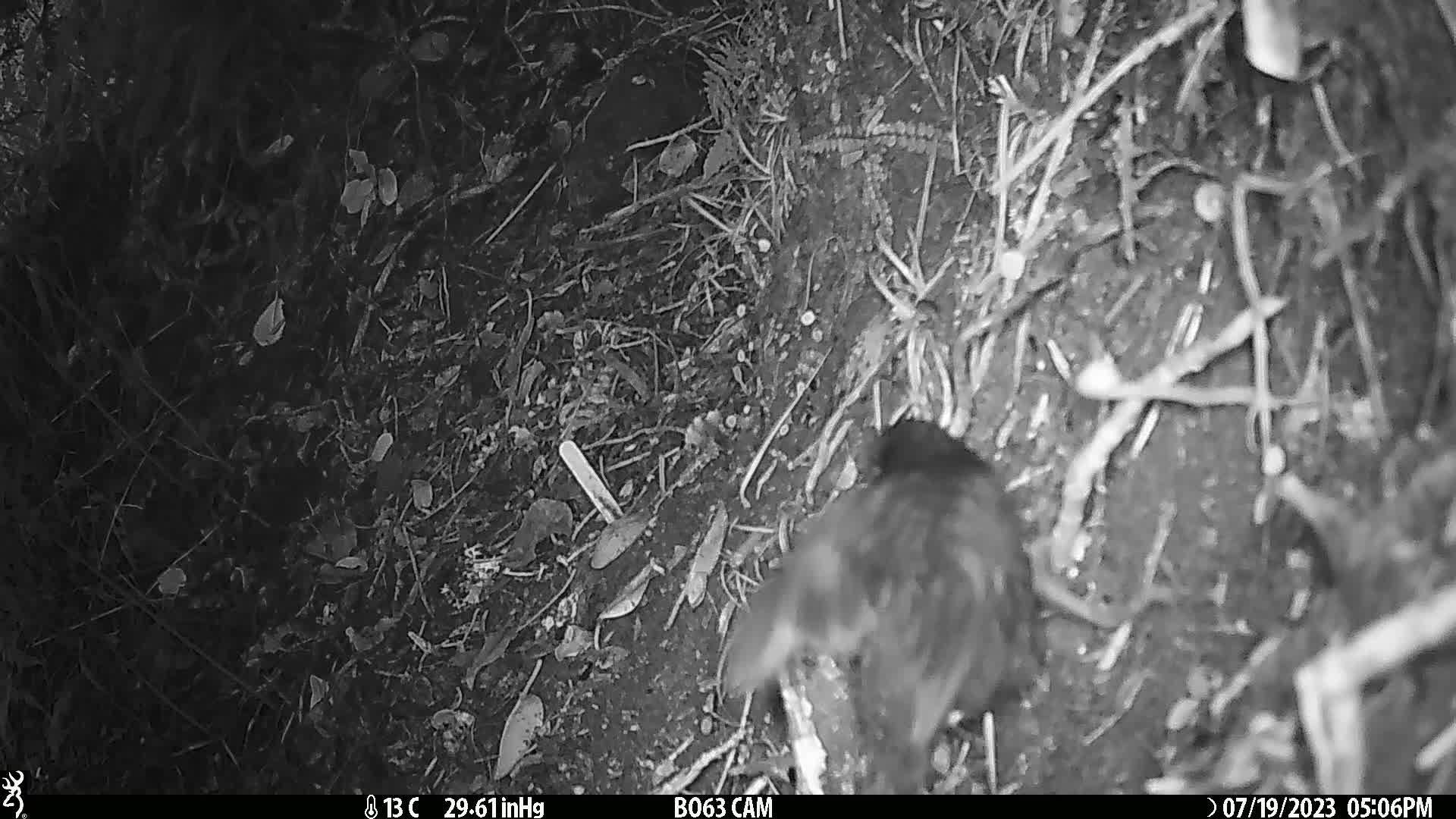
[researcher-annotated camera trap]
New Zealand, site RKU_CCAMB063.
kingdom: Animalia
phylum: Chordata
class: Aves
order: Passeriformes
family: Turdidae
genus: Turdus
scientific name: Turdus merula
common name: eurasian blackbird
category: blackbird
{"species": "blackbird (eurasian blackbird) (Turdus merula)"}